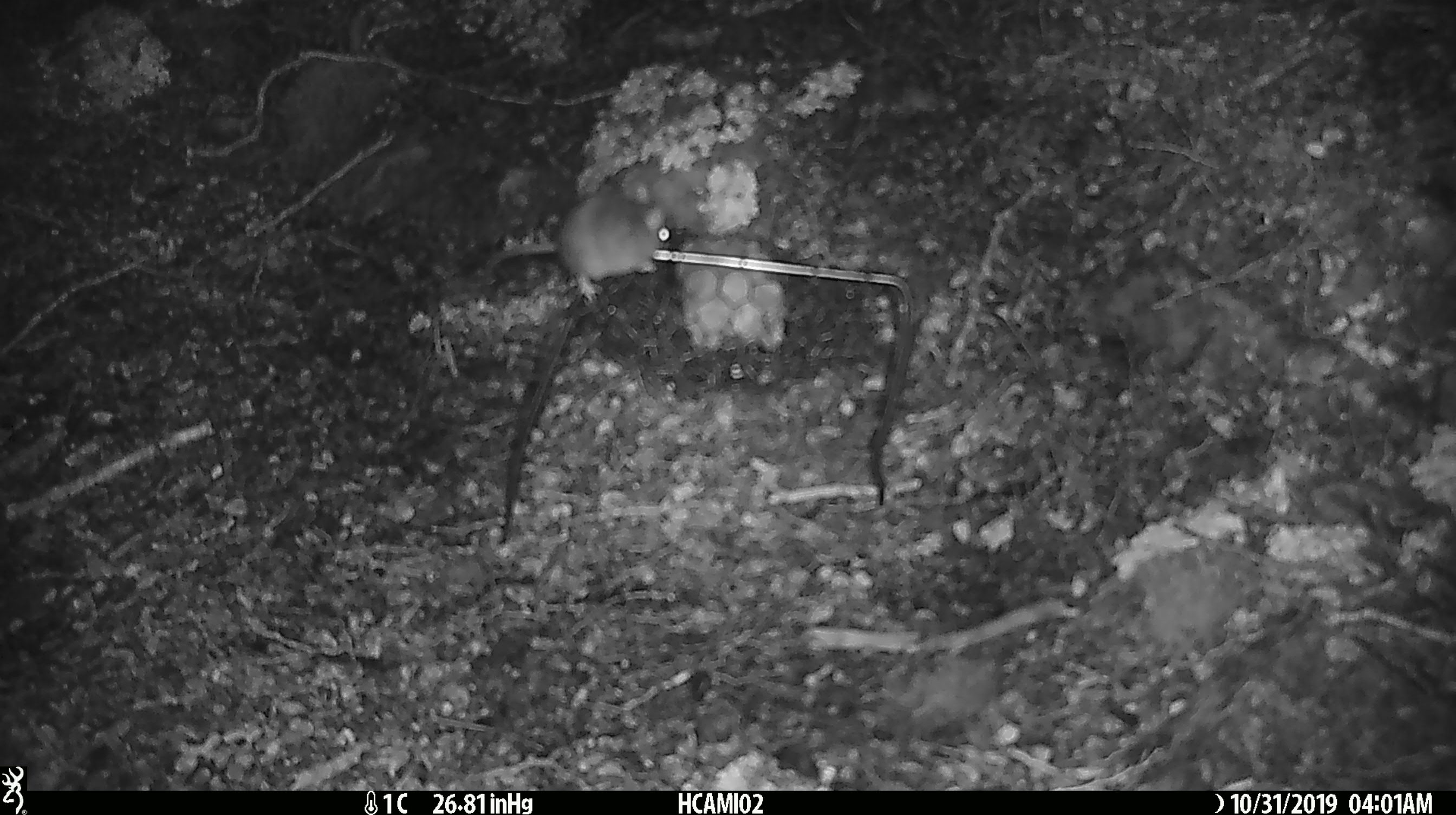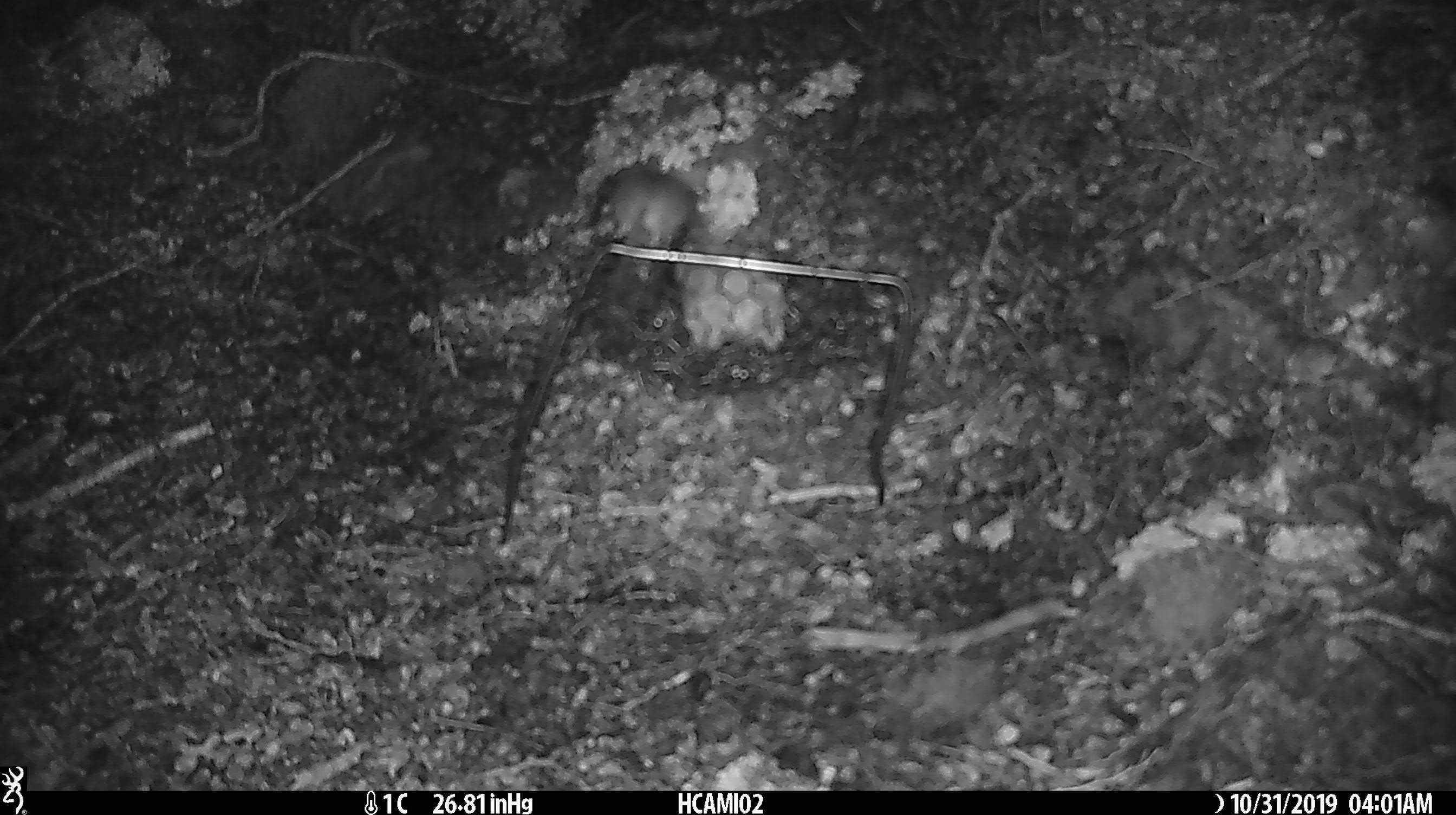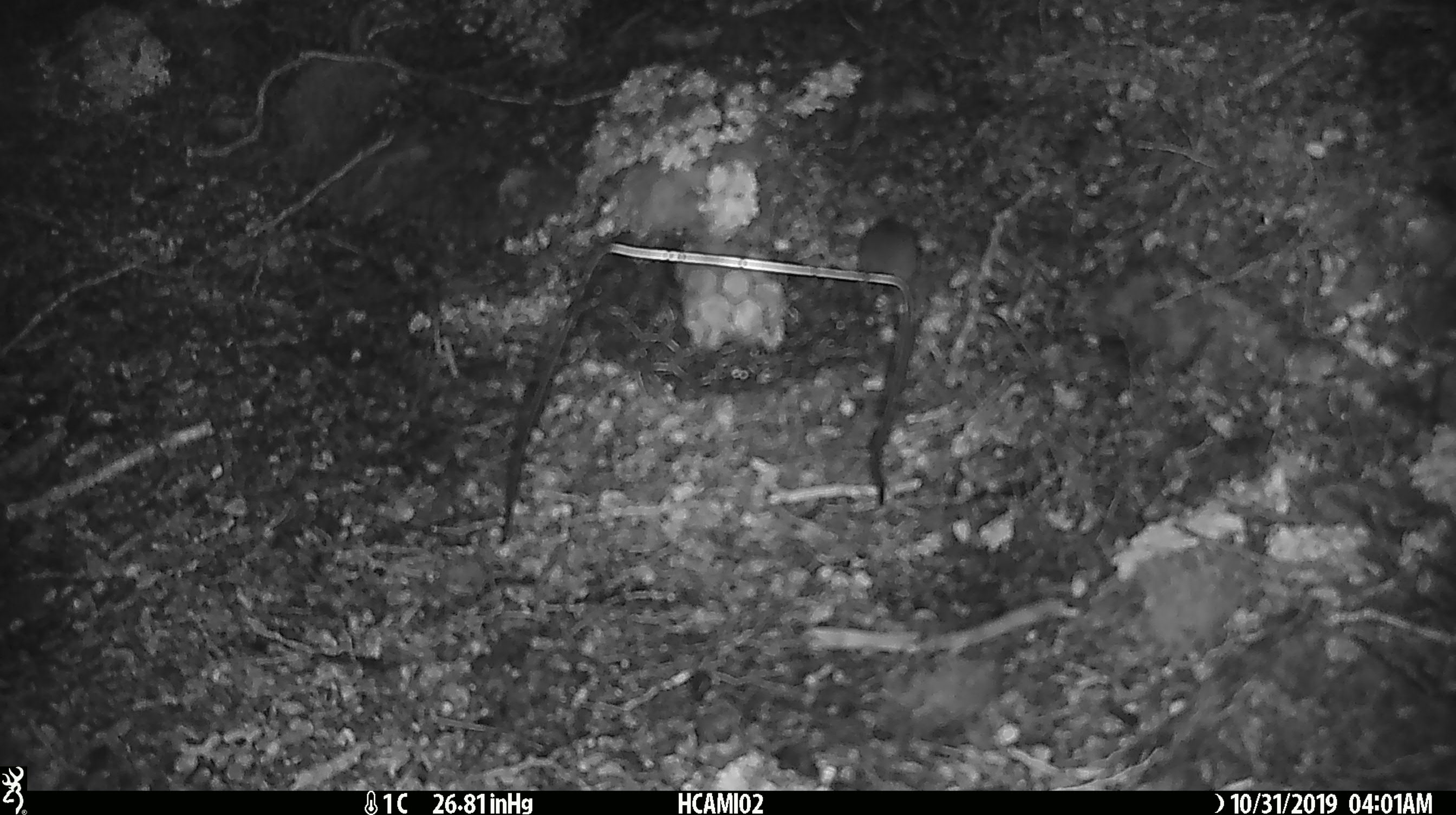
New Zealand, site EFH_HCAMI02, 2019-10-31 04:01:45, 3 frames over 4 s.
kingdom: Animalia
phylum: Chordata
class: Mammalia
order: Rodentia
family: Muridae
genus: Mus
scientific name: Mus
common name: mouse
Mouse (Mus).